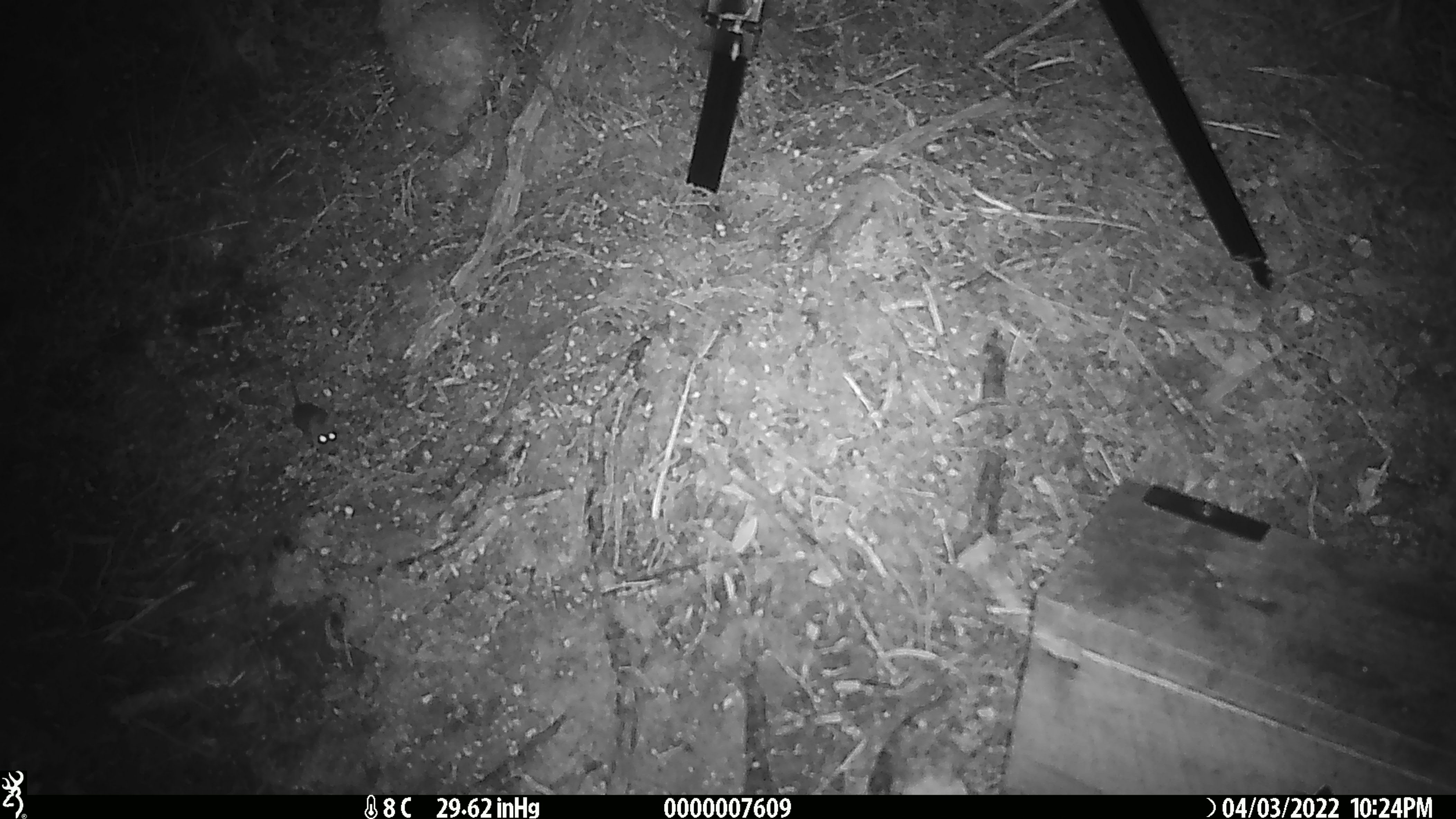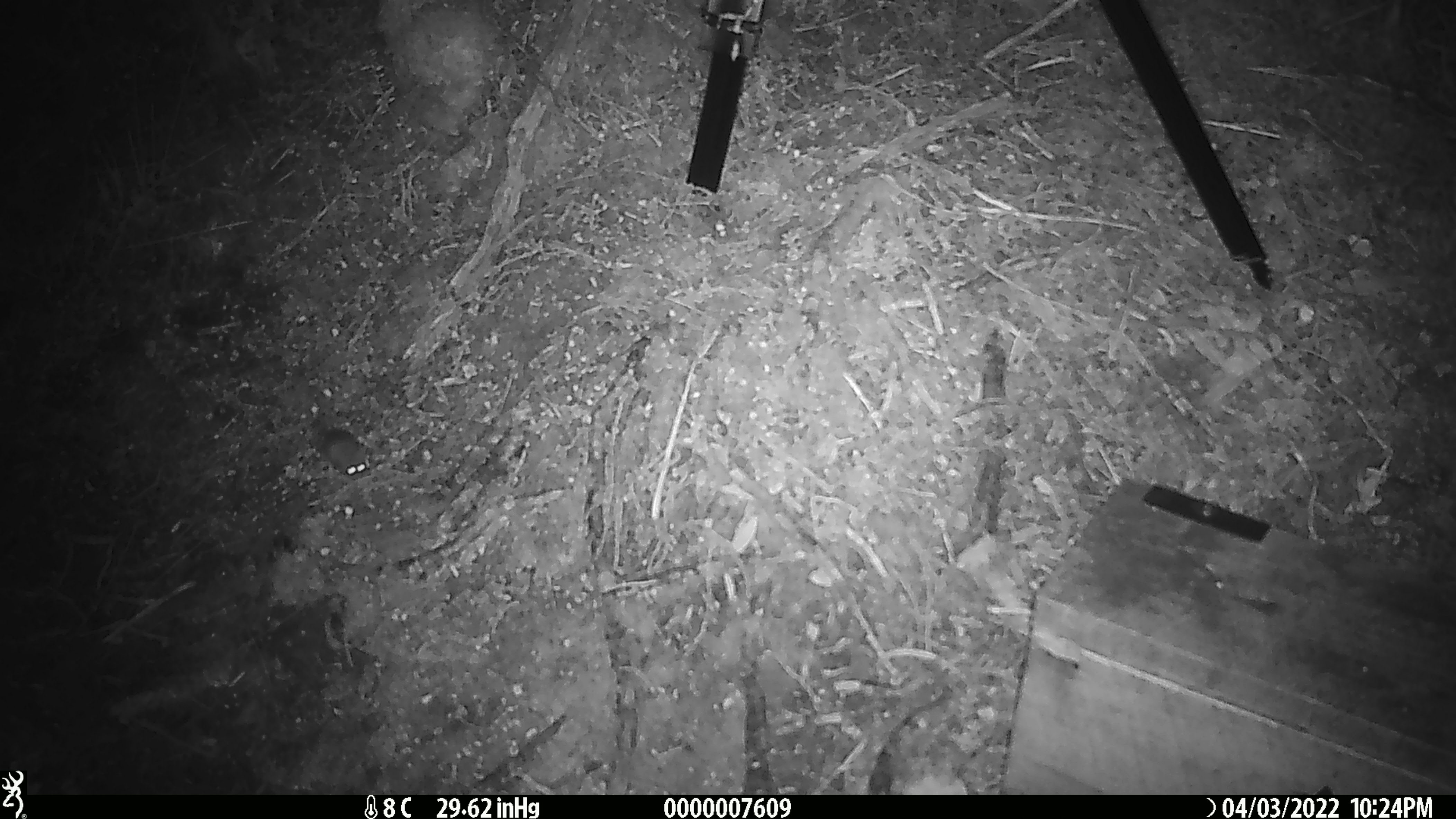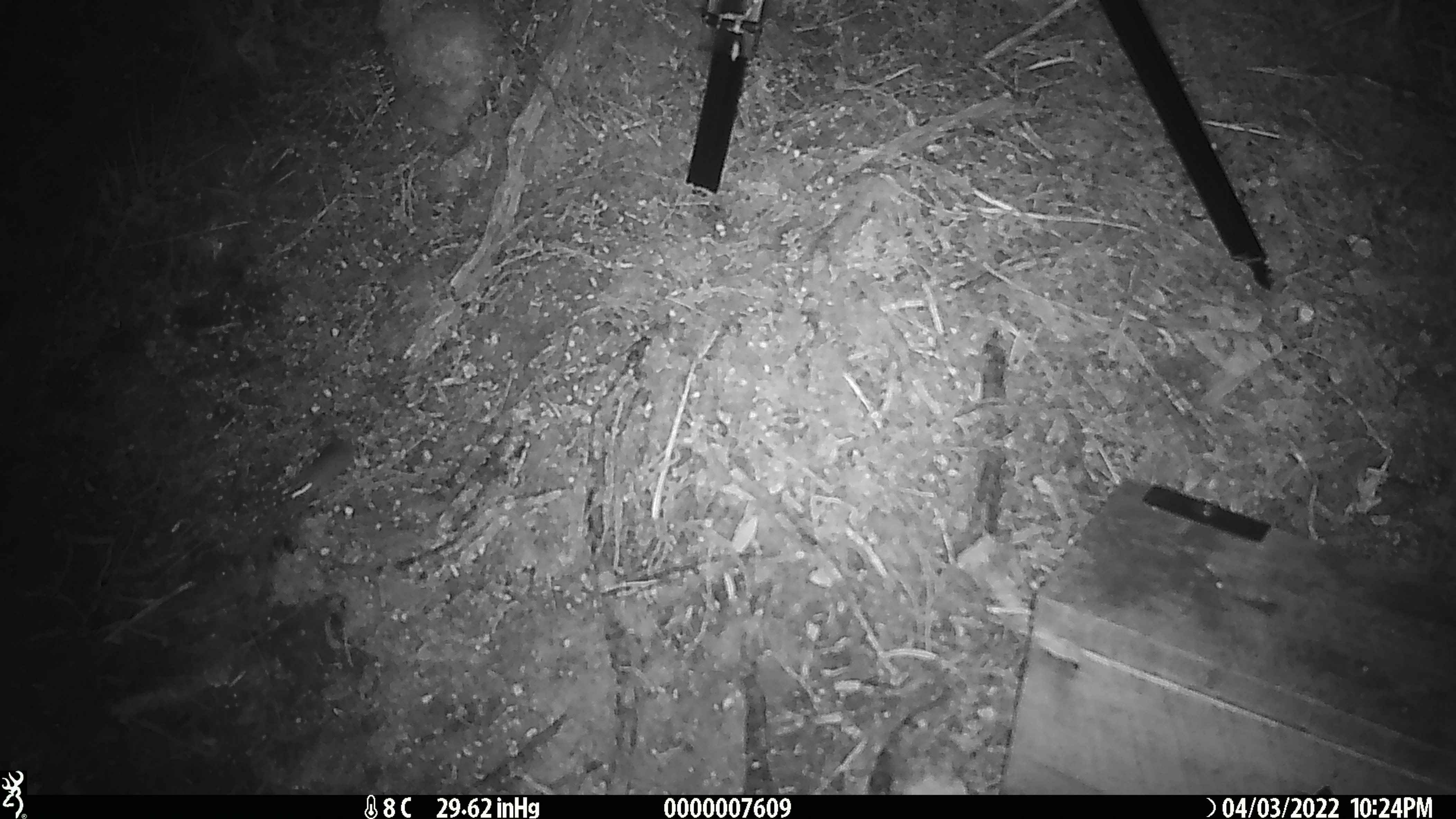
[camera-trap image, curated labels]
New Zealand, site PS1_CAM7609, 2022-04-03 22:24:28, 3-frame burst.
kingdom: Animalia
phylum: Chordata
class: Mammalia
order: Rodentia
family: Muridae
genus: Mus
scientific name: Mus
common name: mouse